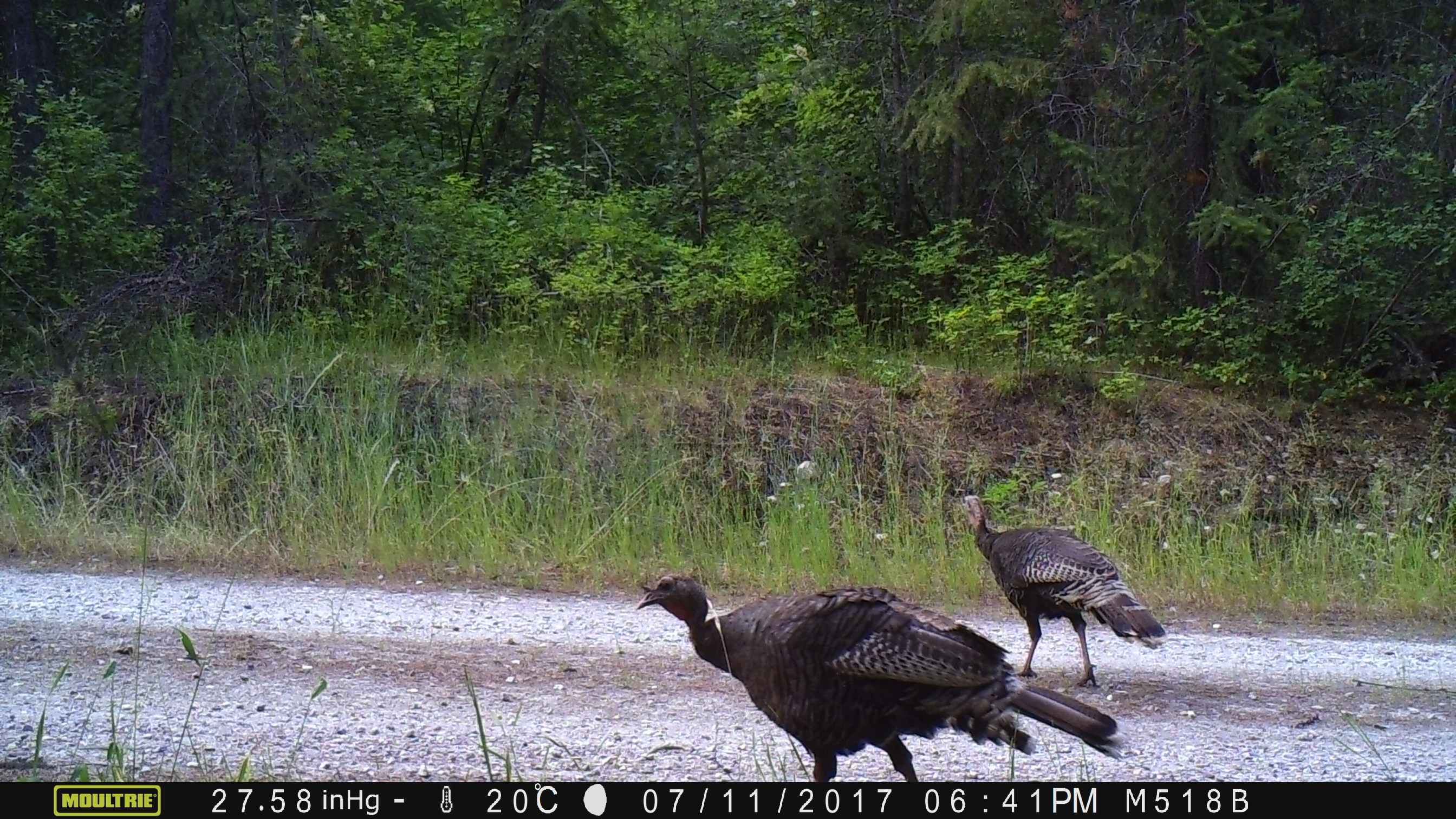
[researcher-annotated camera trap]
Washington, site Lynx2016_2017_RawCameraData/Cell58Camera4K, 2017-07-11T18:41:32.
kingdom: Animalia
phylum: Chordata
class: Aves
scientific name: Aves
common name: birds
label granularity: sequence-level